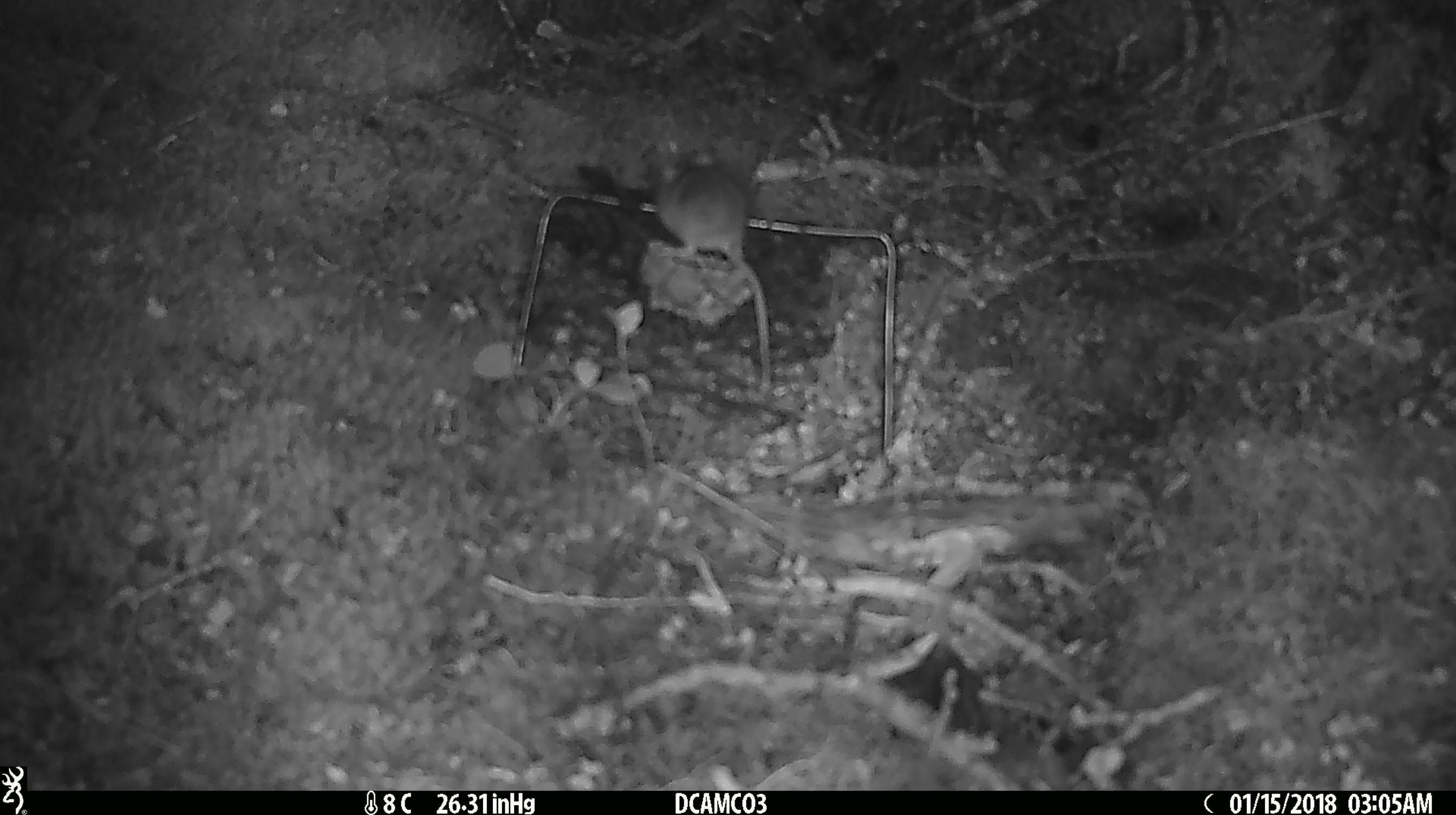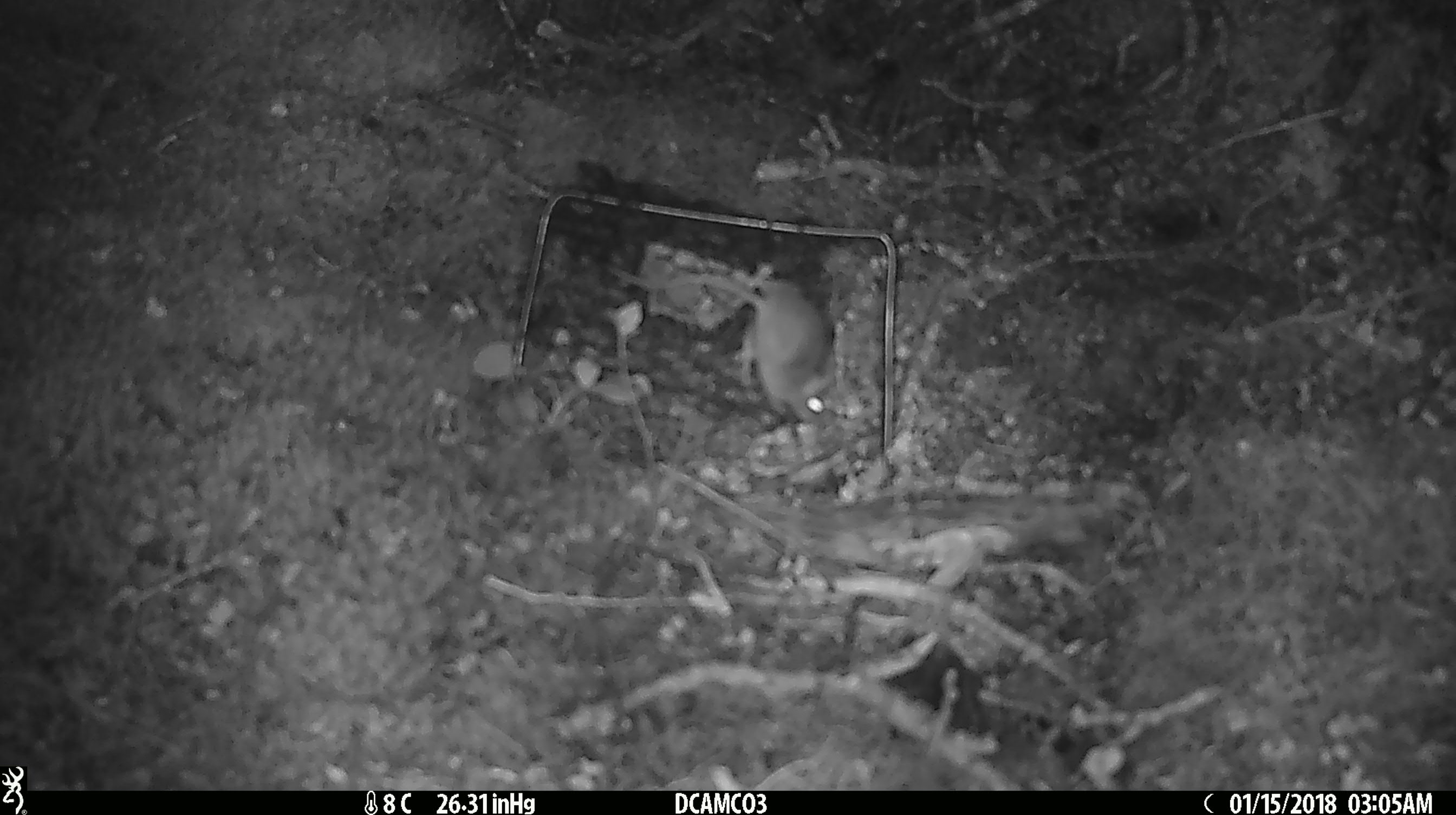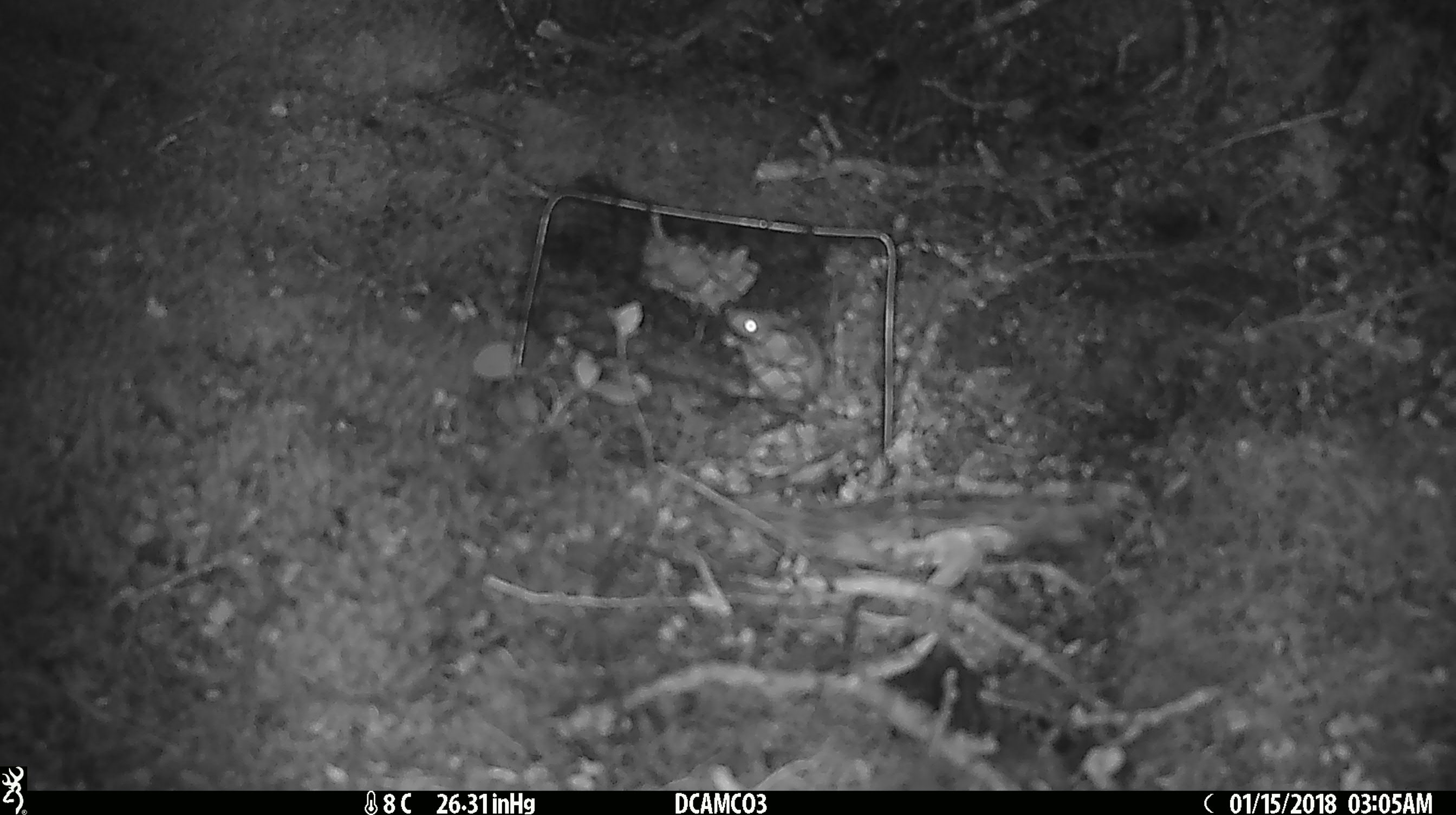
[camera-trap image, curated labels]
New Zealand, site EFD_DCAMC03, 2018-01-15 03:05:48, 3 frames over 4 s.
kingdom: Animalia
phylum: Chordata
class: Mammalia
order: Rodentia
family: Muridae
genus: Mus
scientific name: Mus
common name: mouse